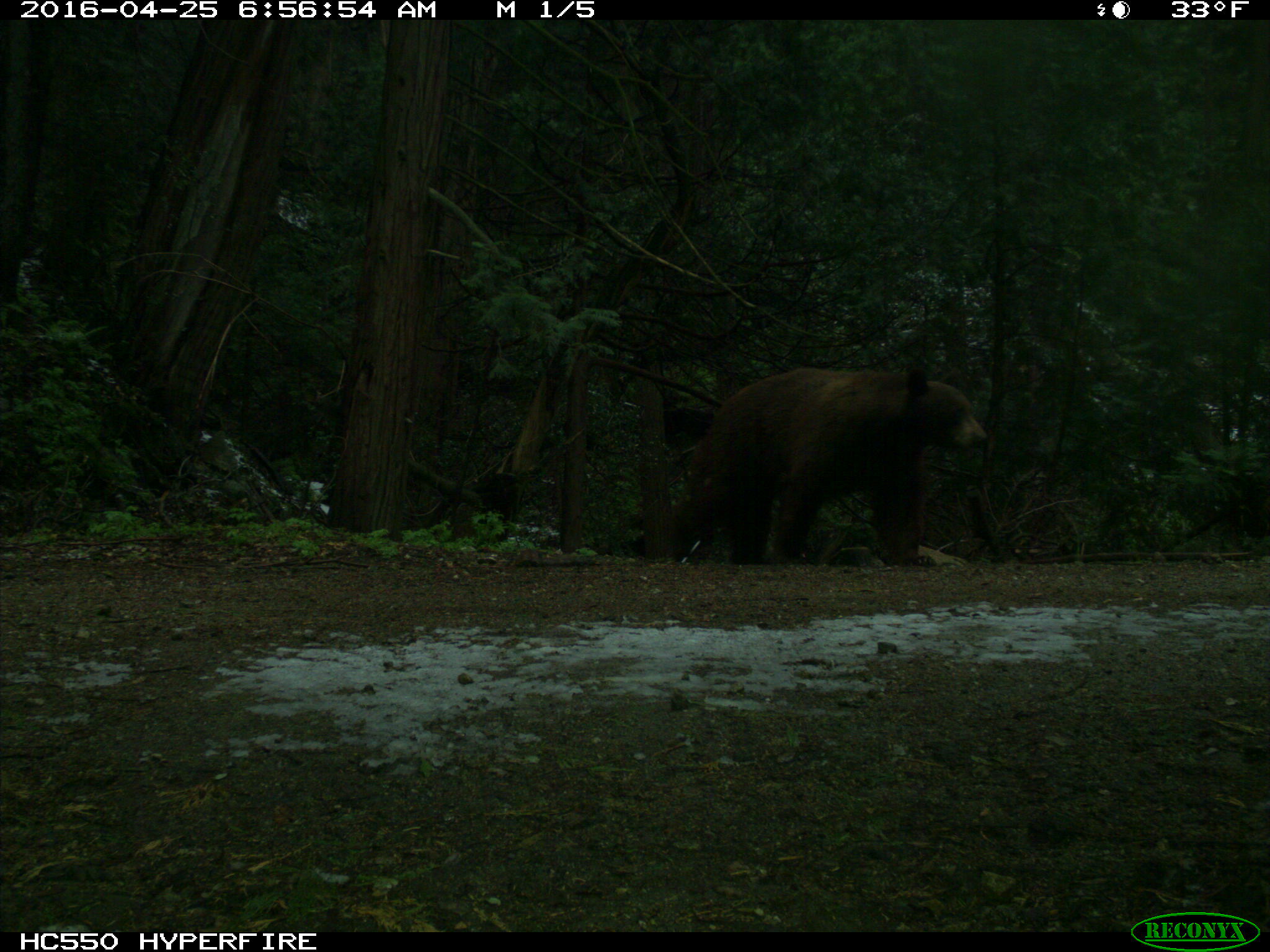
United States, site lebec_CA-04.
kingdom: Animalia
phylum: Chordata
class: Mammalia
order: Carnivora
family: Ursidae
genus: Ursus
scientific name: Ursus americanus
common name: american black bear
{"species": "Ursus americanus (american black bear)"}